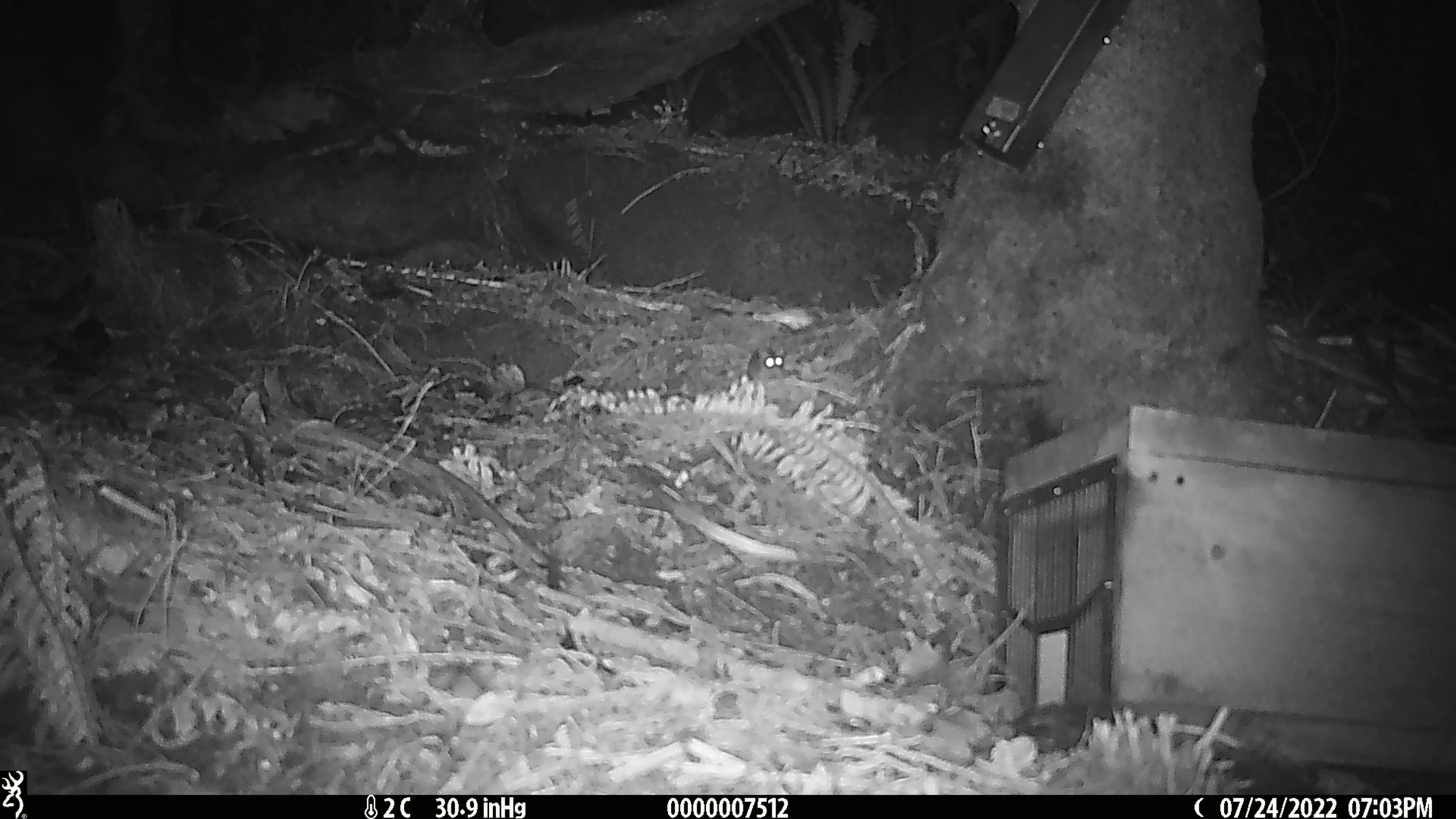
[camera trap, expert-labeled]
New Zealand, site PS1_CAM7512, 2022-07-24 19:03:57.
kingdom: Animalia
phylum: Chordata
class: Mammalia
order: Rodentia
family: Muridae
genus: Mus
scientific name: Mus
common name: mouse